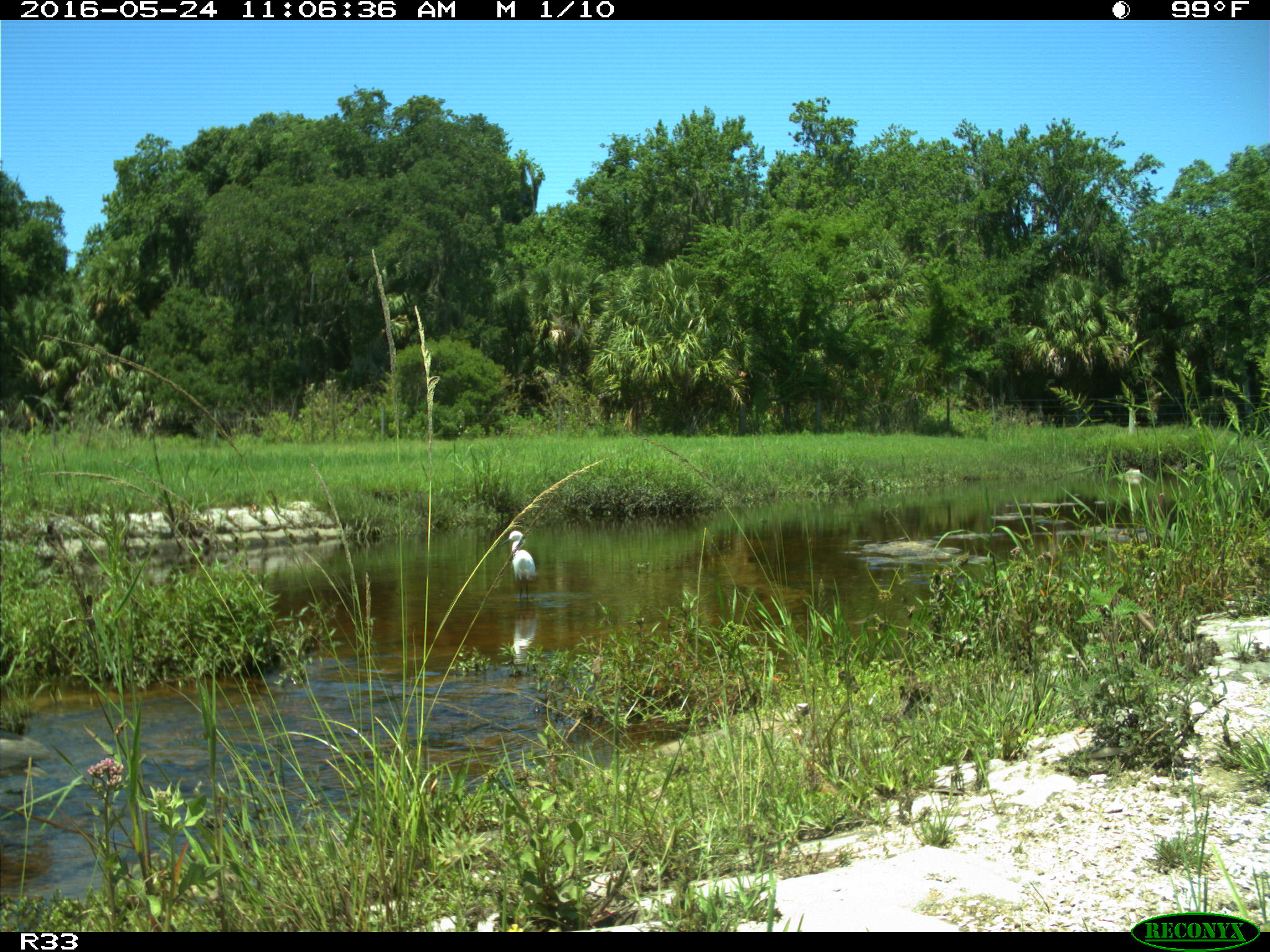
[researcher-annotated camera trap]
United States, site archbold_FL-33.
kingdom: Animalia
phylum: Chordata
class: Aves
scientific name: Aves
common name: birds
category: unidentified bird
Unidentified bird (birds) (Aves).